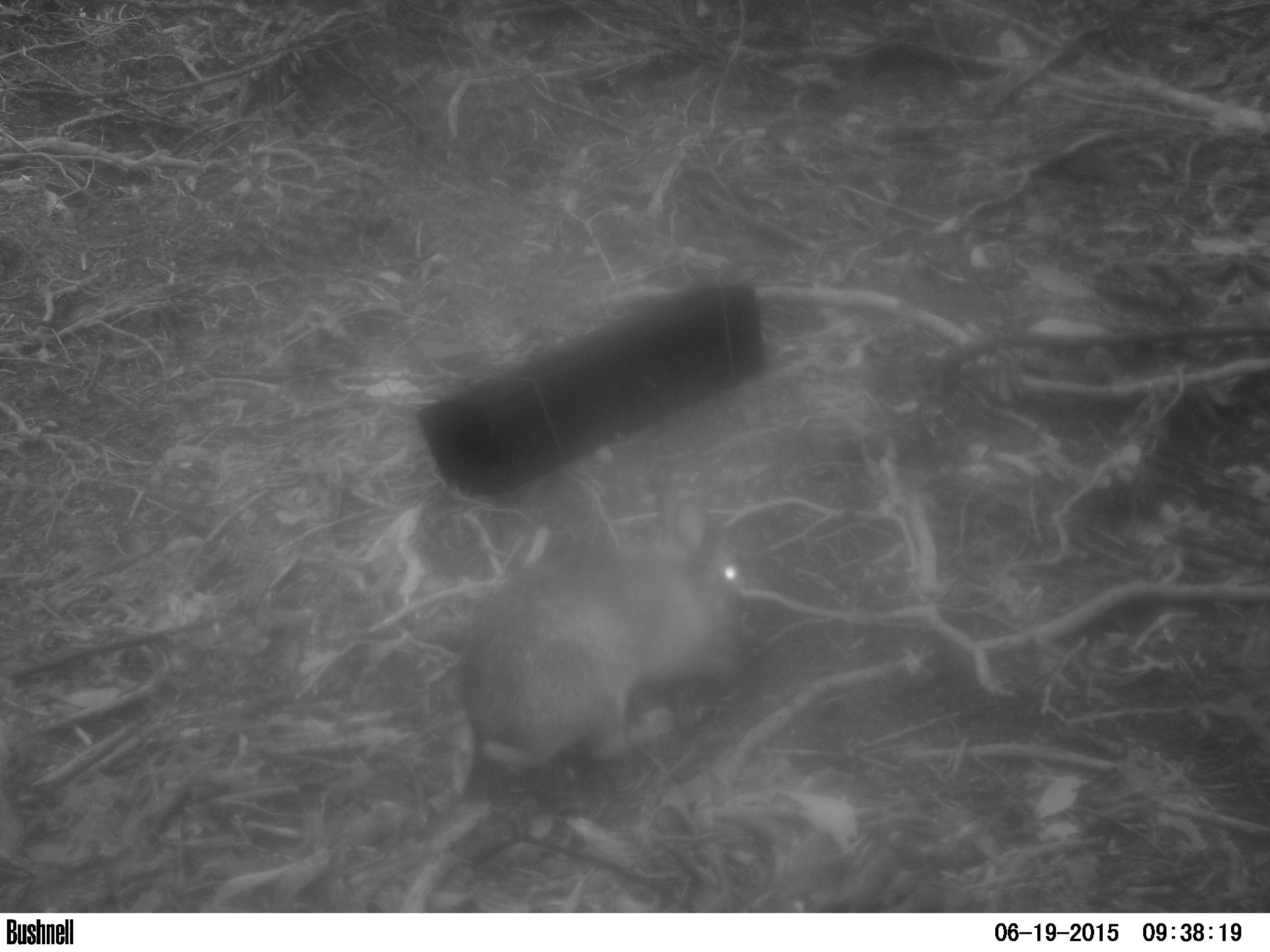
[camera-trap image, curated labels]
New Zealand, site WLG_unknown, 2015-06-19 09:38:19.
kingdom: Animalia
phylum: Chordata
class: Mammalia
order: Lagomorpha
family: Leporidae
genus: Oryctolagus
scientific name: Oryctolagus cuniculus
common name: european rabbit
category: rabbit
Rabbit (european rabbit) (Oryctolagus cuniculus).